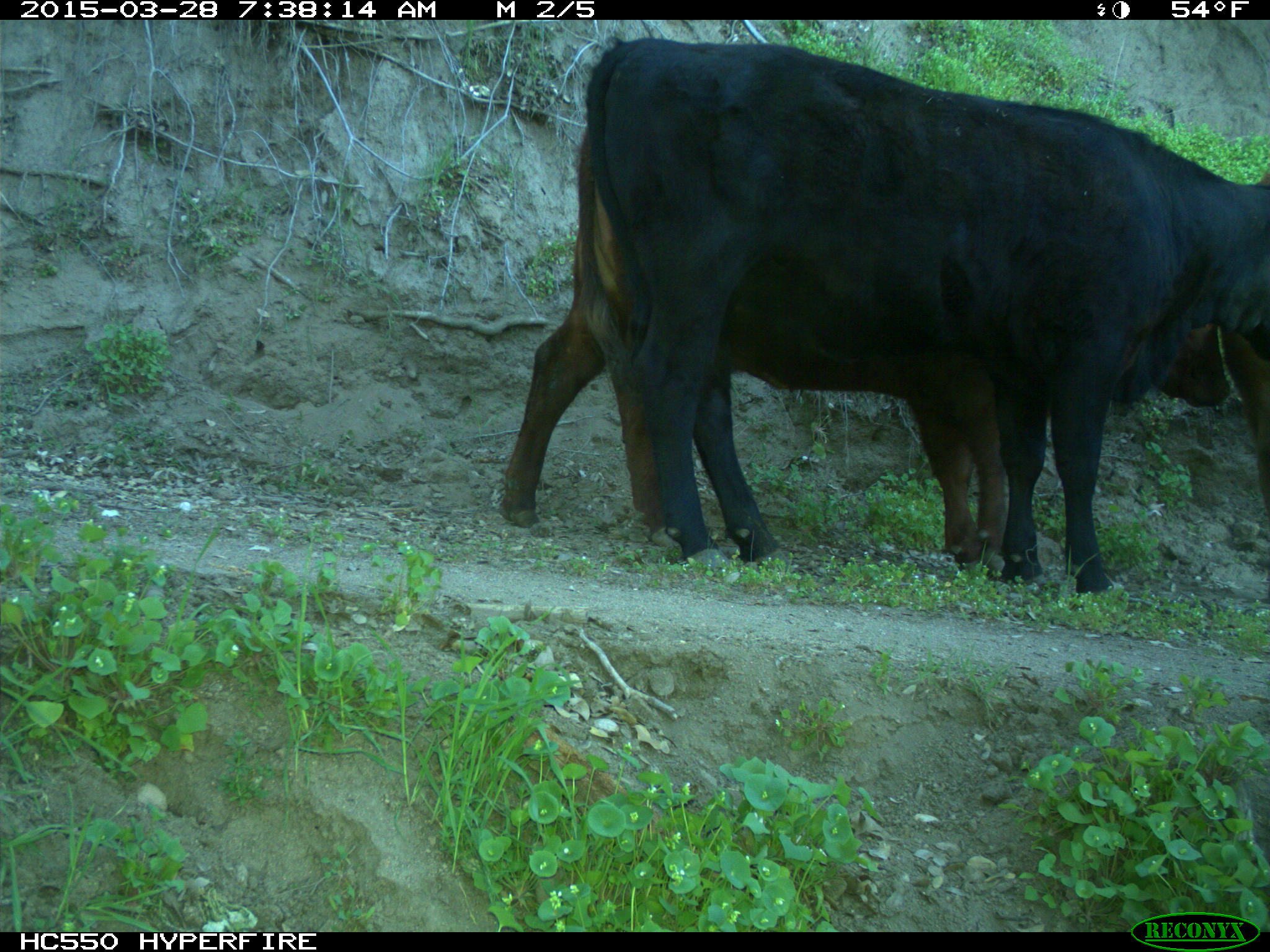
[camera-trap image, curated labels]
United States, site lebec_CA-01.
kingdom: Animalia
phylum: Chordata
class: Mammalia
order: Artiodactyla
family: Bovidae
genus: Bos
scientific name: Bos taurus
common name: domestic cow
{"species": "Bos taurus (domestic cow)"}